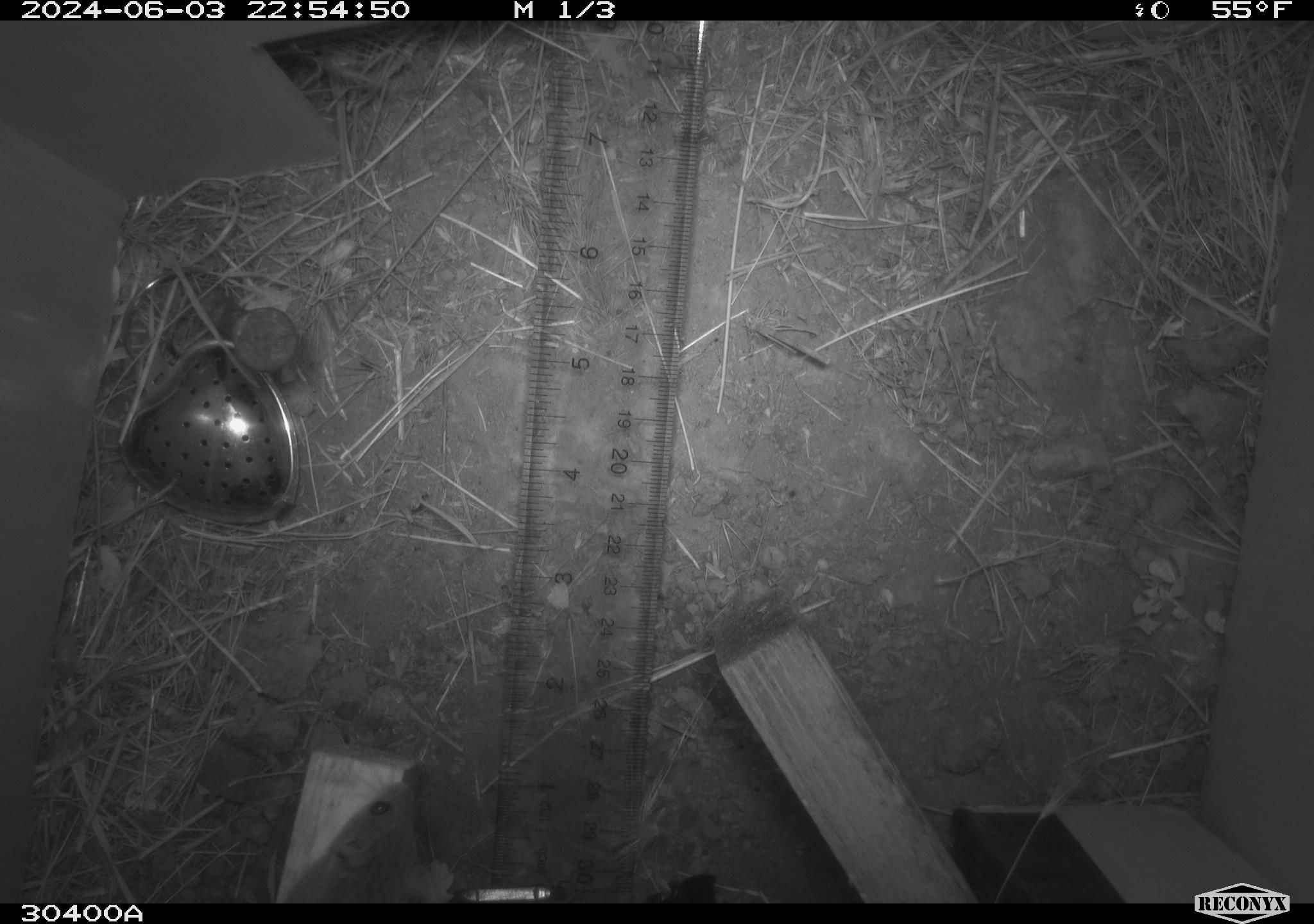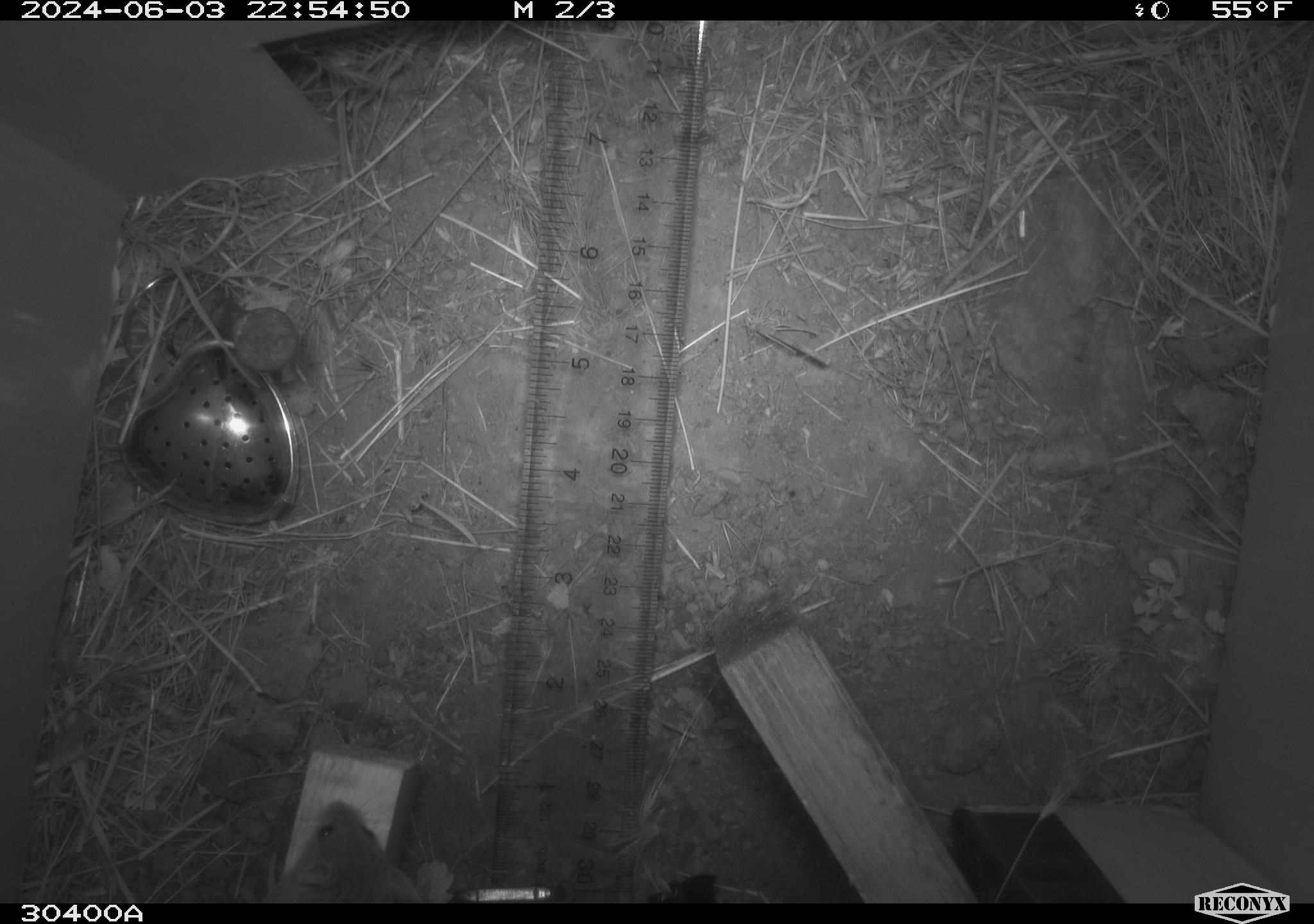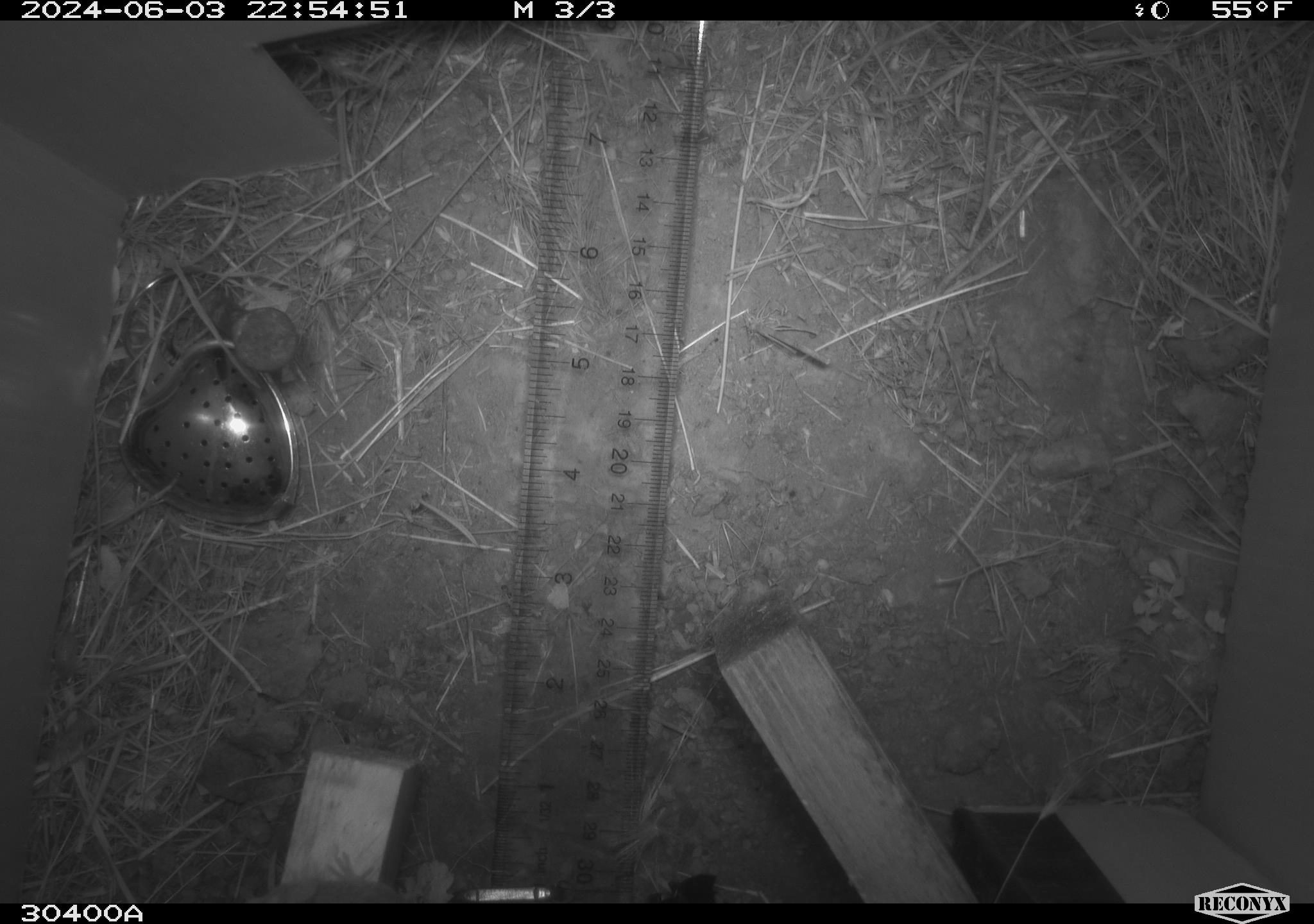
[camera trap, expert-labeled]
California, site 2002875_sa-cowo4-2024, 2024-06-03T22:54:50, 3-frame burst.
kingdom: Animalia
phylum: Chordata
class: Mammalia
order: Rodentia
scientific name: Rodentia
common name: mouse species